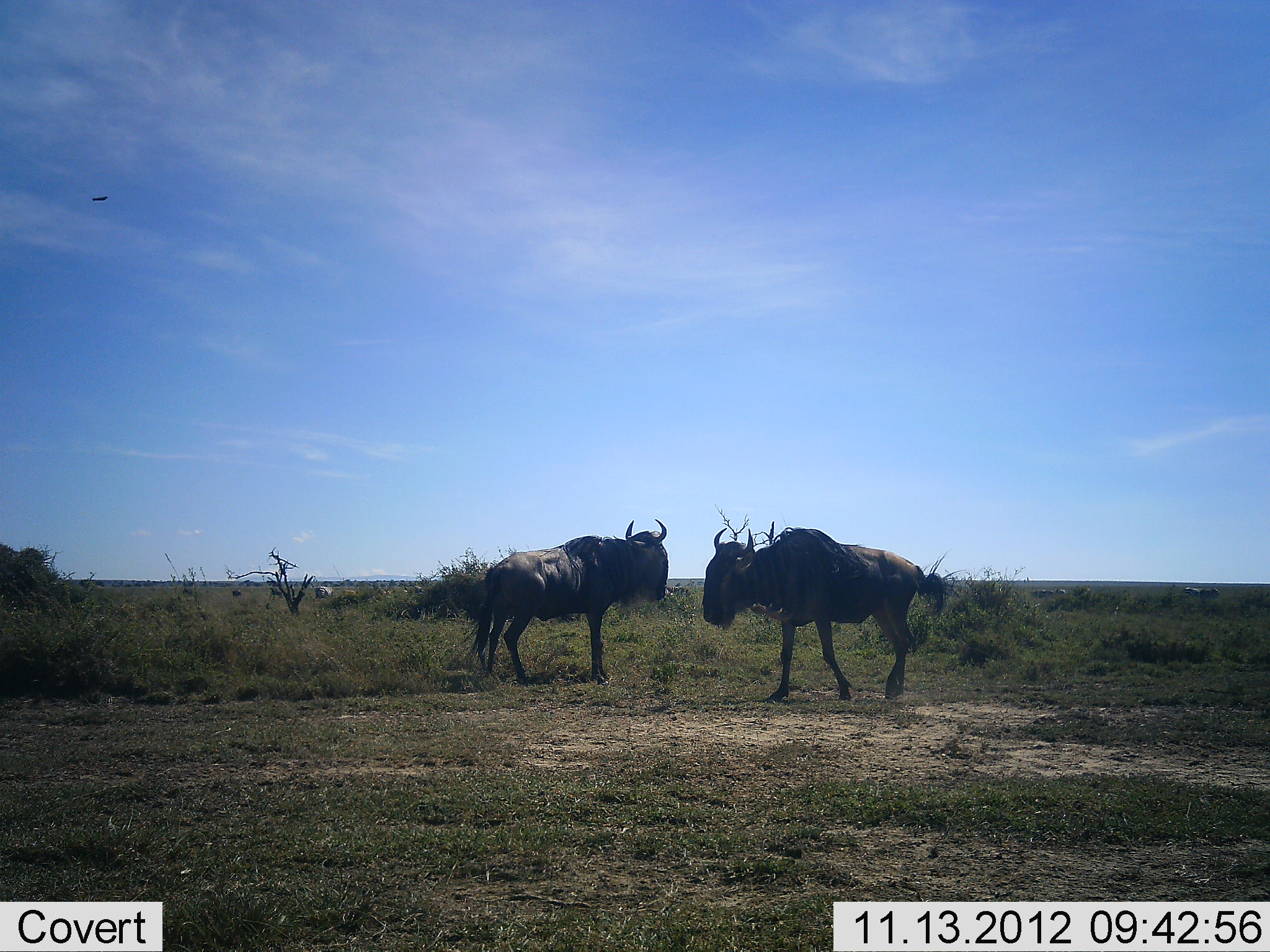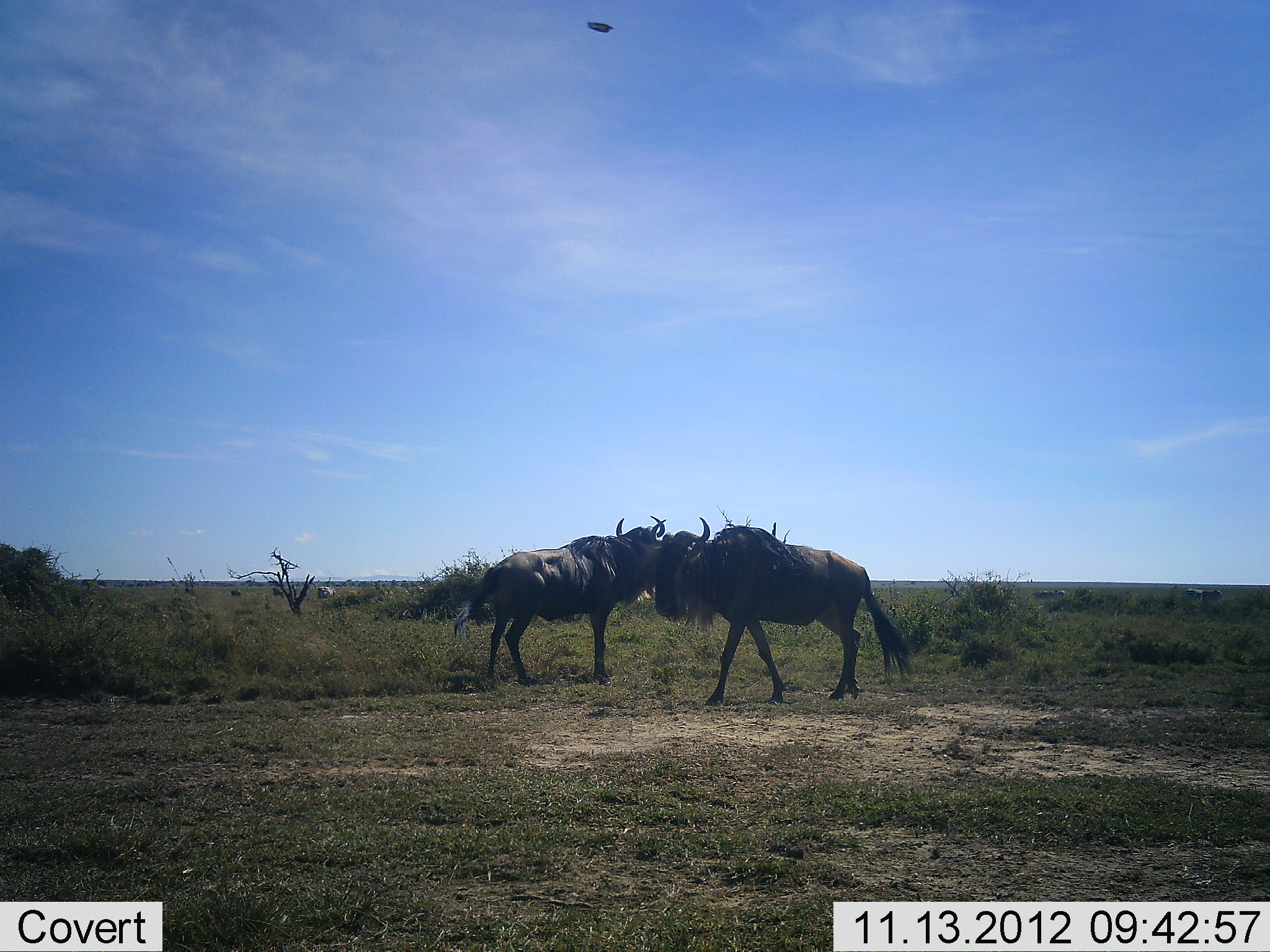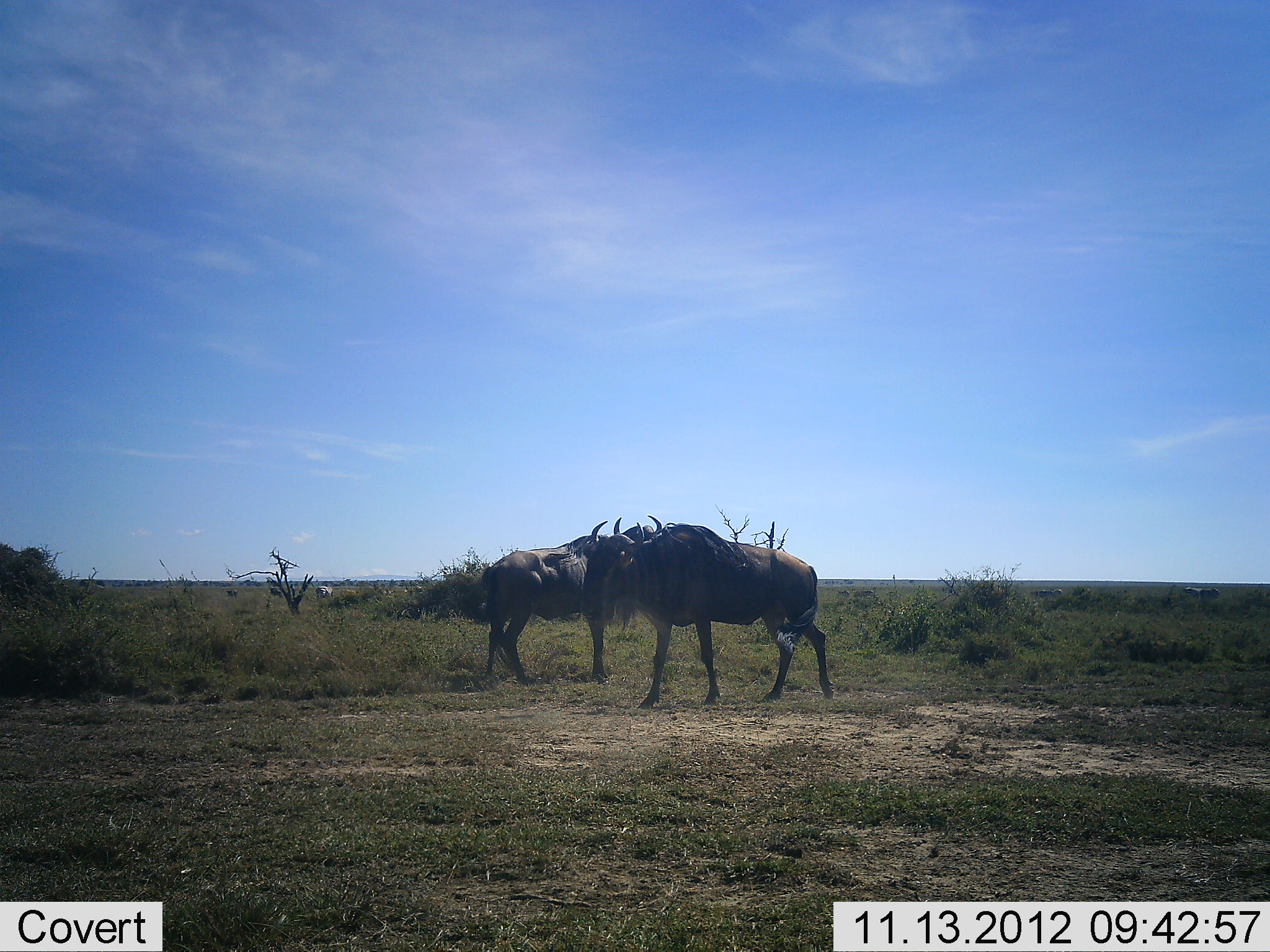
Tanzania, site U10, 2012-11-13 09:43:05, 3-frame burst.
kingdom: Animalia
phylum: Chordata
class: Mammalia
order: Artiodactyla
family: Bovidae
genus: Connochaetes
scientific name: Connochaetes taurinus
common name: blue wildebeest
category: wildebeest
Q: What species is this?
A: Wildebeest (blue wildebeest) (Connochaetes taurinus).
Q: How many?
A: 2.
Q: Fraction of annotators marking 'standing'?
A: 85%.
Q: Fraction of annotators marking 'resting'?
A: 0%.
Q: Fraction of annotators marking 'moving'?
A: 85%.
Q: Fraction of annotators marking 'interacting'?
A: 8%.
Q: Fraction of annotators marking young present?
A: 0%.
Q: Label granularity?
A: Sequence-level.